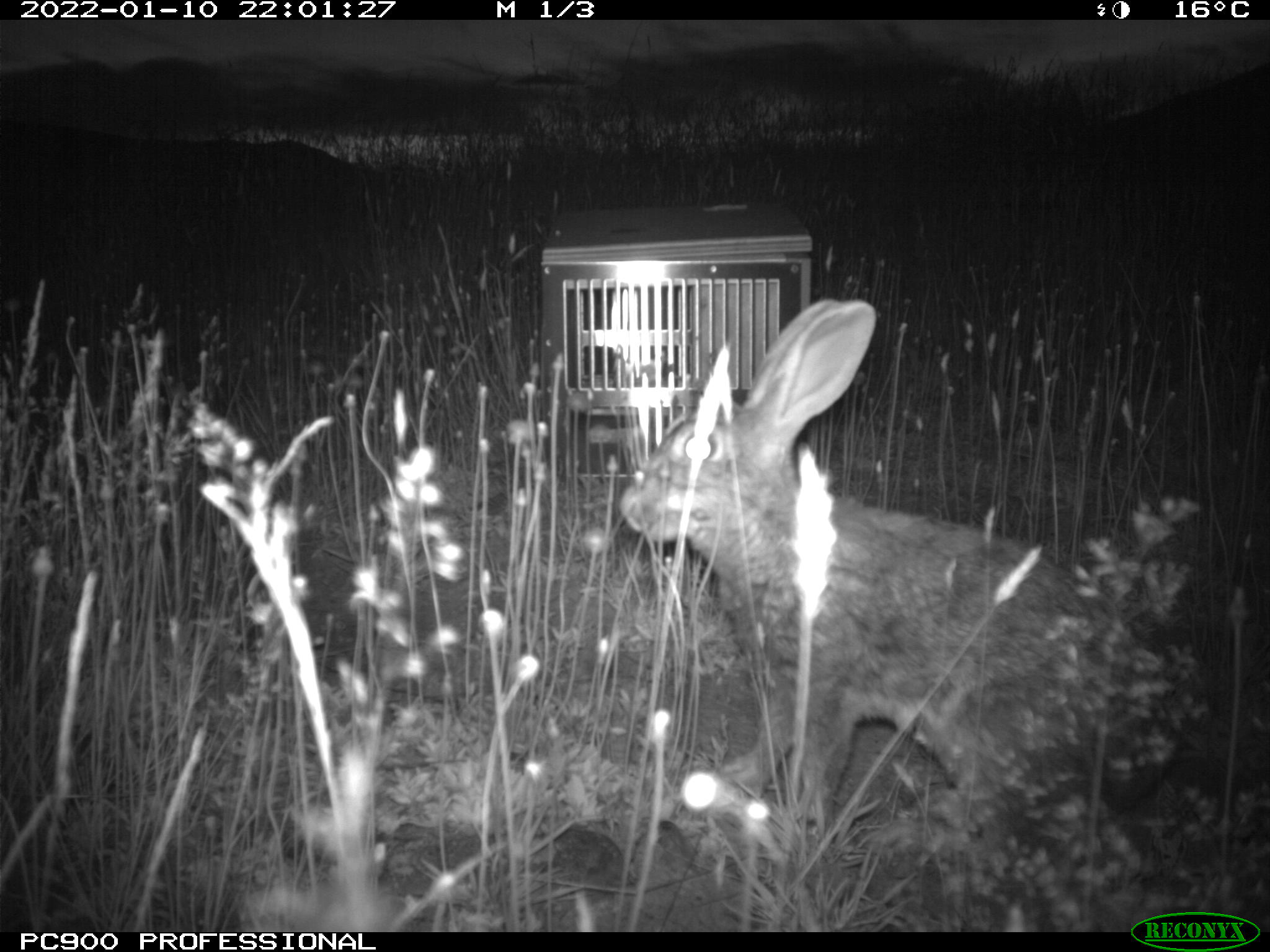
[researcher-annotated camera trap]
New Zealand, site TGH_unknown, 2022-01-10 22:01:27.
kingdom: Animalia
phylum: Chordata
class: Mammalia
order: Lagomorpha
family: Leporidae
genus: Oryctolagus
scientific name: Oryctolagus cuniculus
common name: european rabbit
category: rabbit